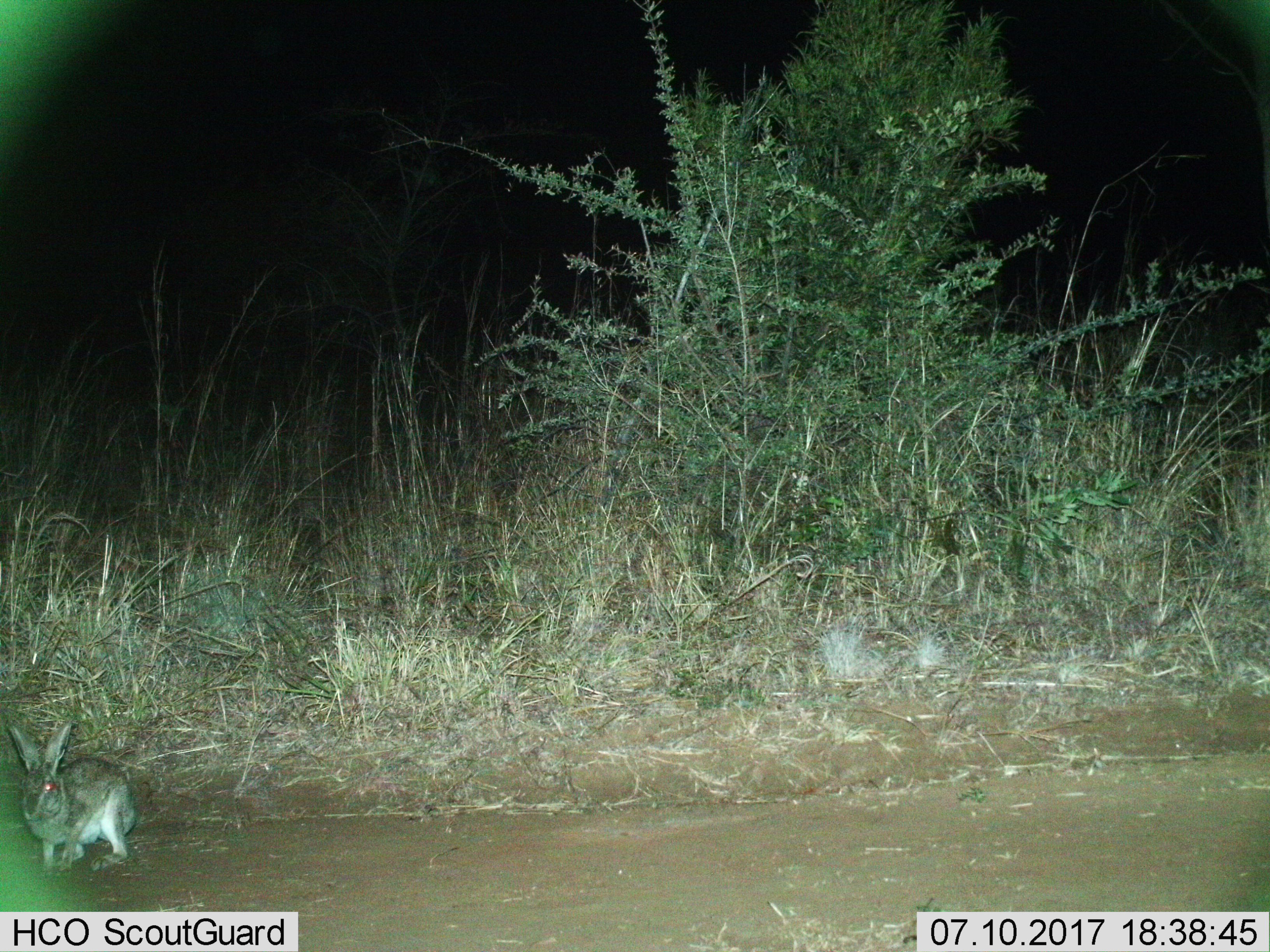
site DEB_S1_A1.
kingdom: Animalia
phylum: Chordata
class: Mammalia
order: Lagomorpha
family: Leporidae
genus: Lepus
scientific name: Lepus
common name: hare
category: hareunknown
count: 1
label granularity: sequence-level